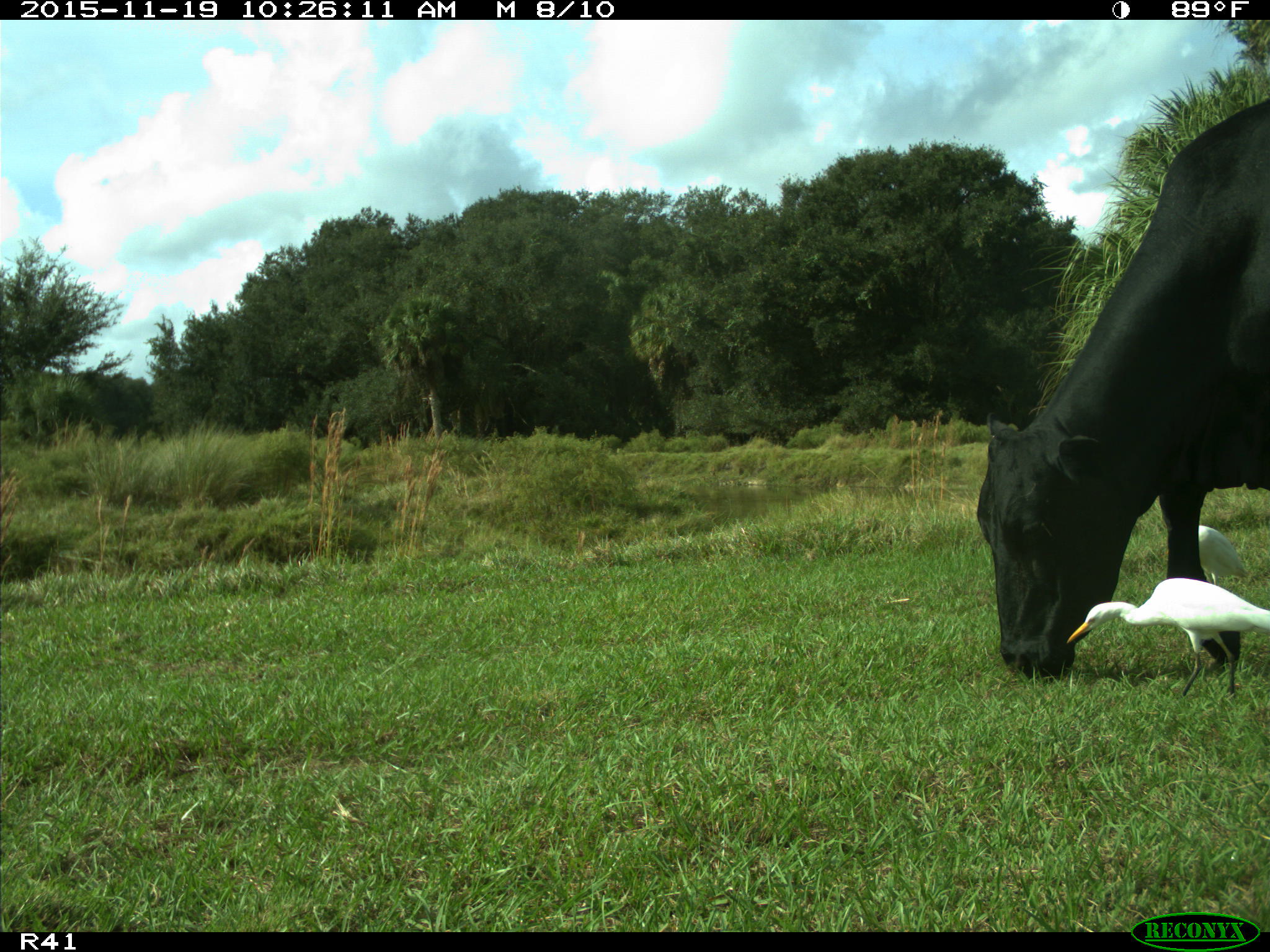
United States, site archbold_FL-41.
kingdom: Animalia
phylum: Chordata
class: Mammalia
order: Artiodactyla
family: Bovidae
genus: Bos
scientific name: Bos taurus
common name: domestic cow